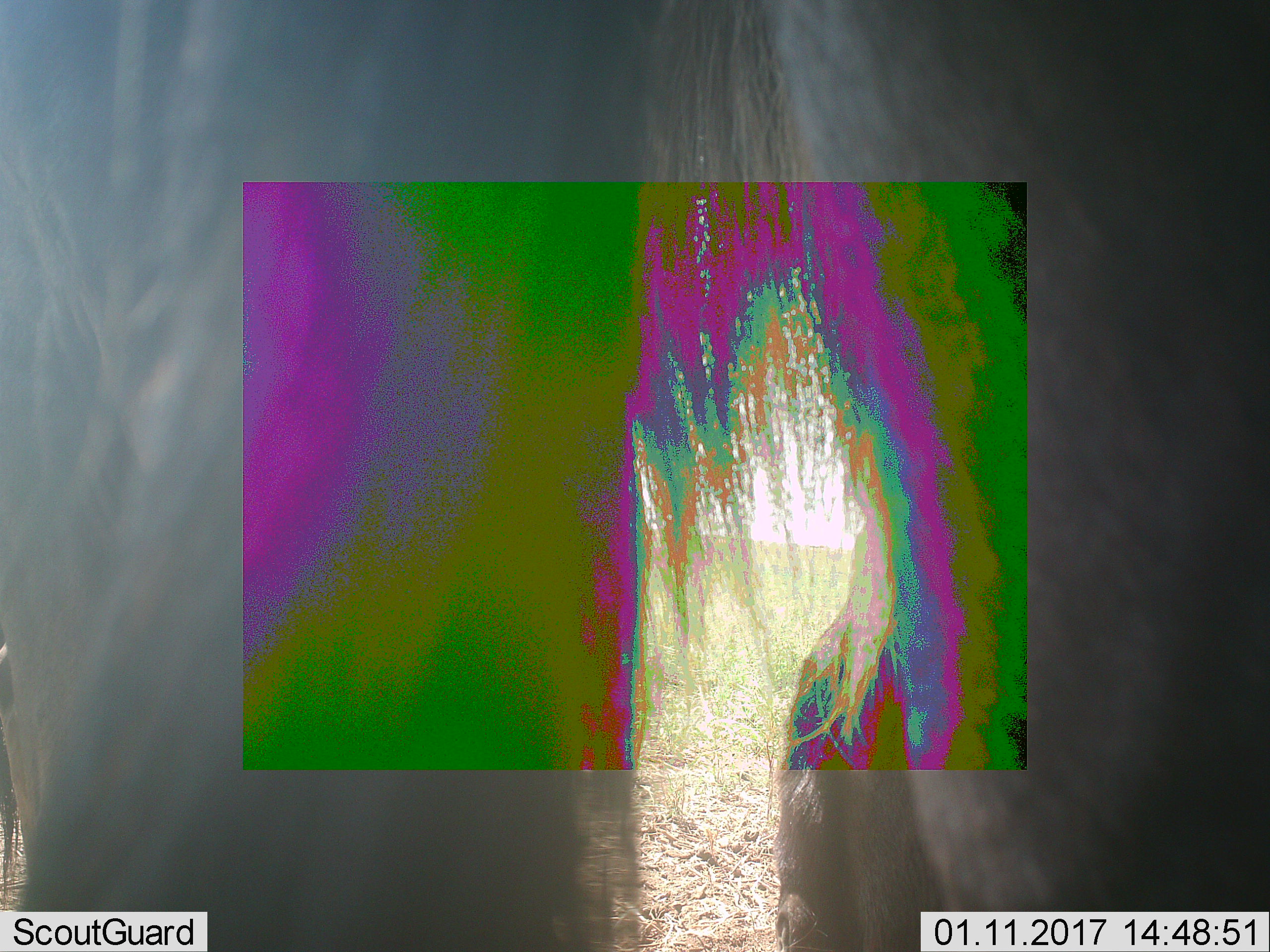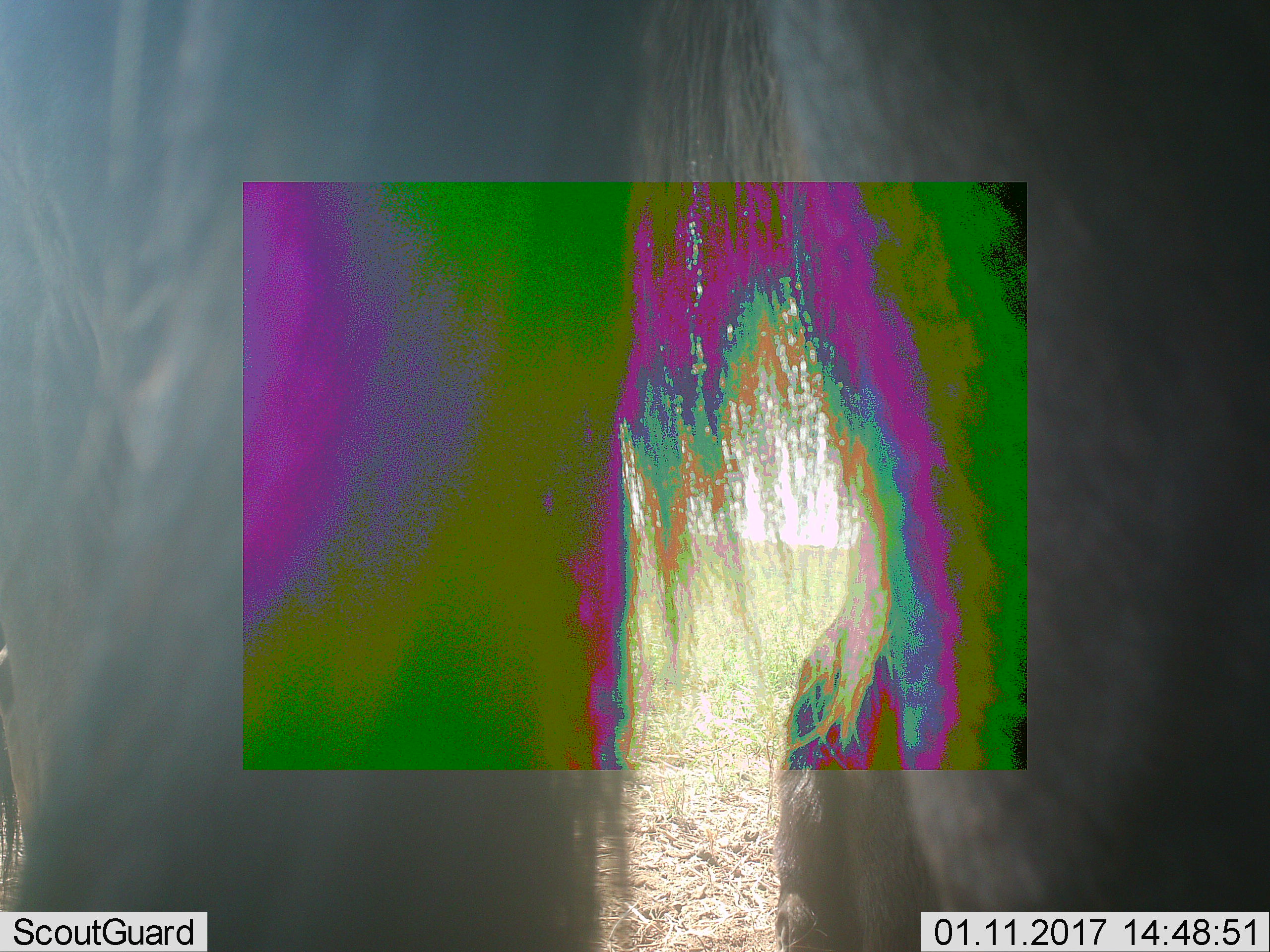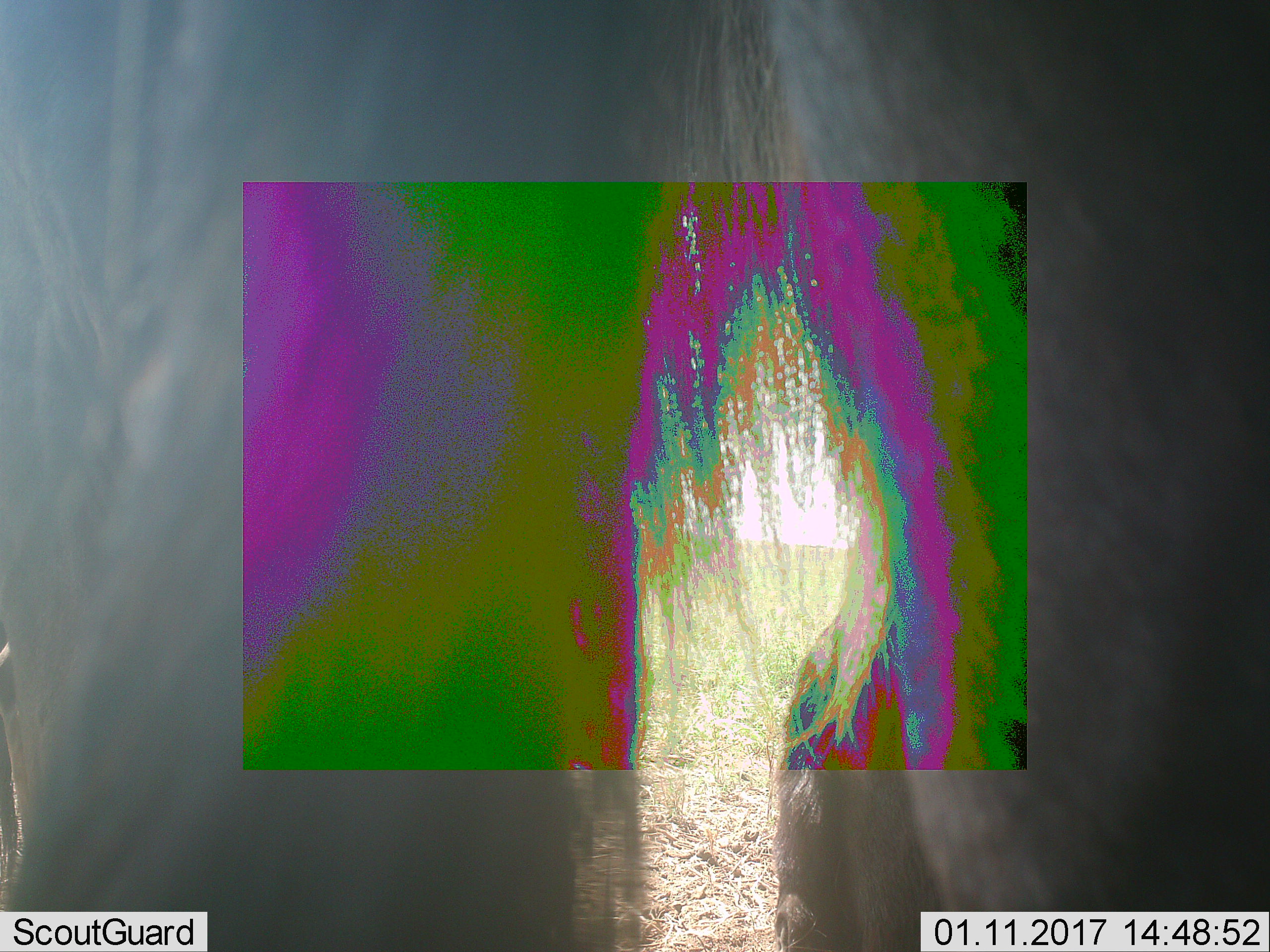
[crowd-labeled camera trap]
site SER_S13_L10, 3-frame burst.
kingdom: Animalia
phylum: Chordata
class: Mammalia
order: Artiodactyla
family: Bovidae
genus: Connochaetes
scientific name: Connochaetes taurinus taurinus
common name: blue wildebeest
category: wildebeestblue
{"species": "wildebeestblue (blue wildebeest) (Connochaetes taurinus taurinus)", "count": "1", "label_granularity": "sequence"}